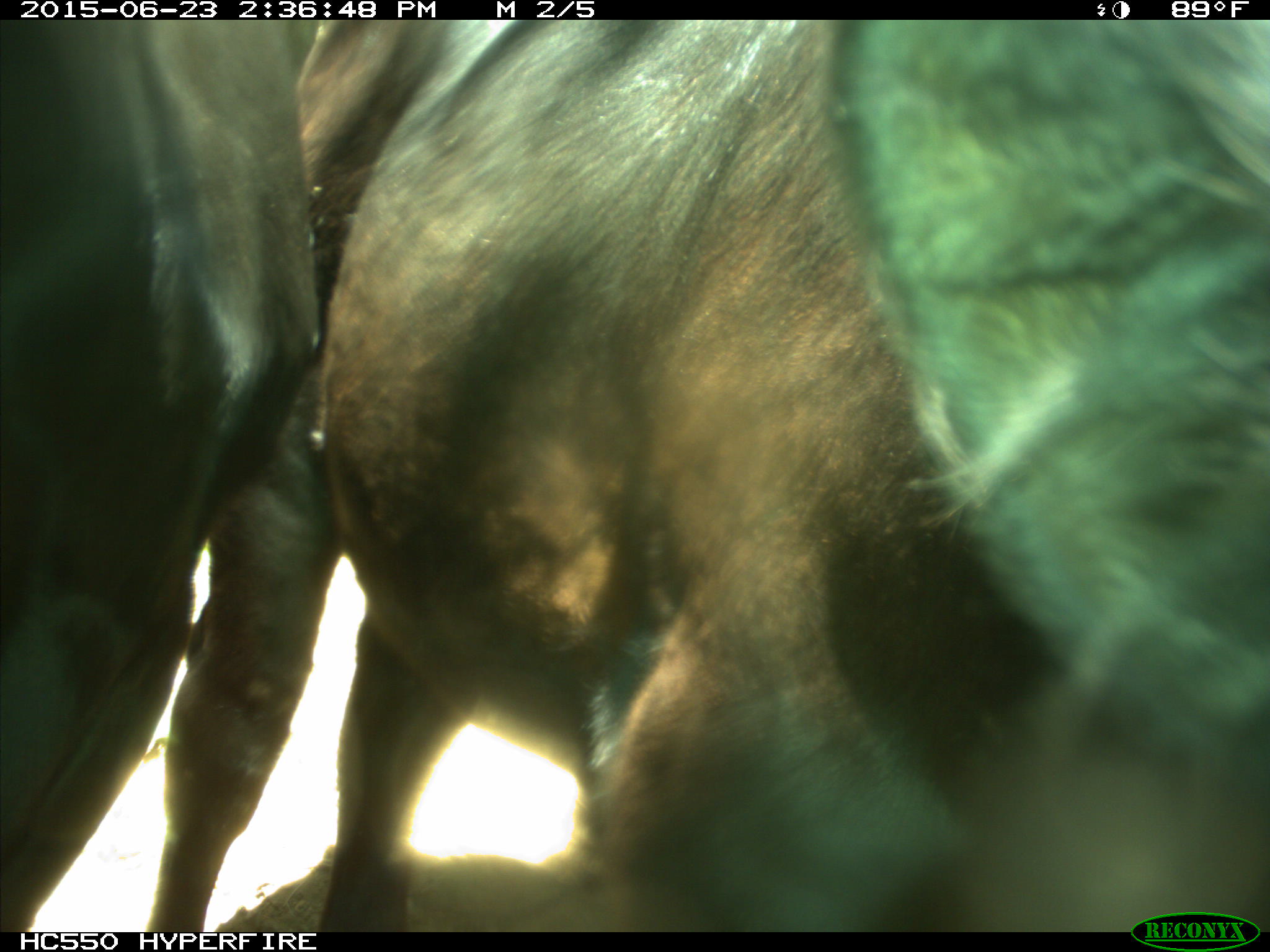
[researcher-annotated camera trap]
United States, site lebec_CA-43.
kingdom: Animalia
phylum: Chordata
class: Mammalia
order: Artiodactyla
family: Bovidae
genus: Bos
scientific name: Bos taurus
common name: domestic cow